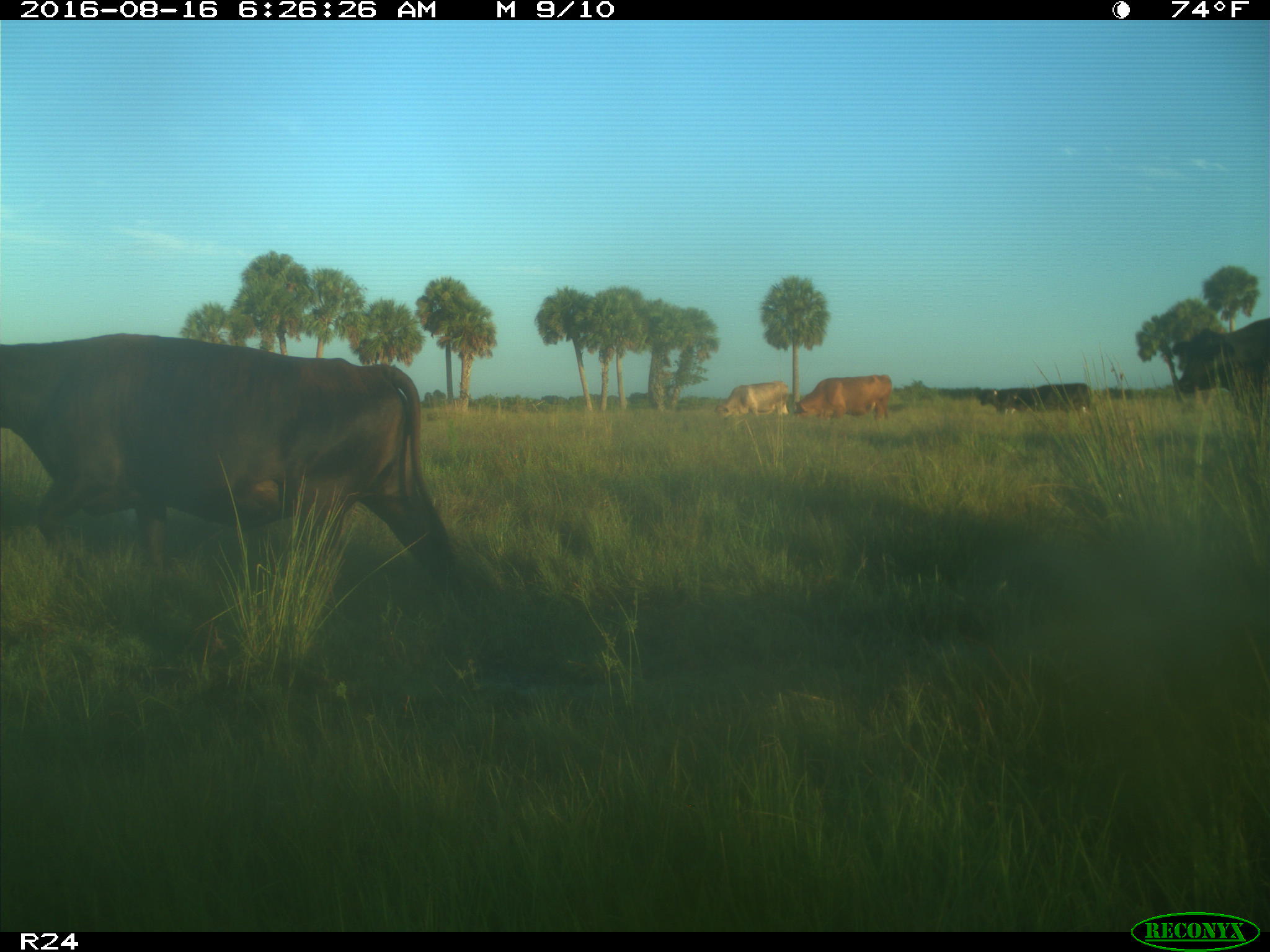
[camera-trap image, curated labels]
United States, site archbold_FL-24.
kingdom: Animalia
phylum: Chordata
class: Mammalia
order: Artiodactyla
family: Bovidae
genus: Bos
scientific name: Bos taurus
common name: domestic cow